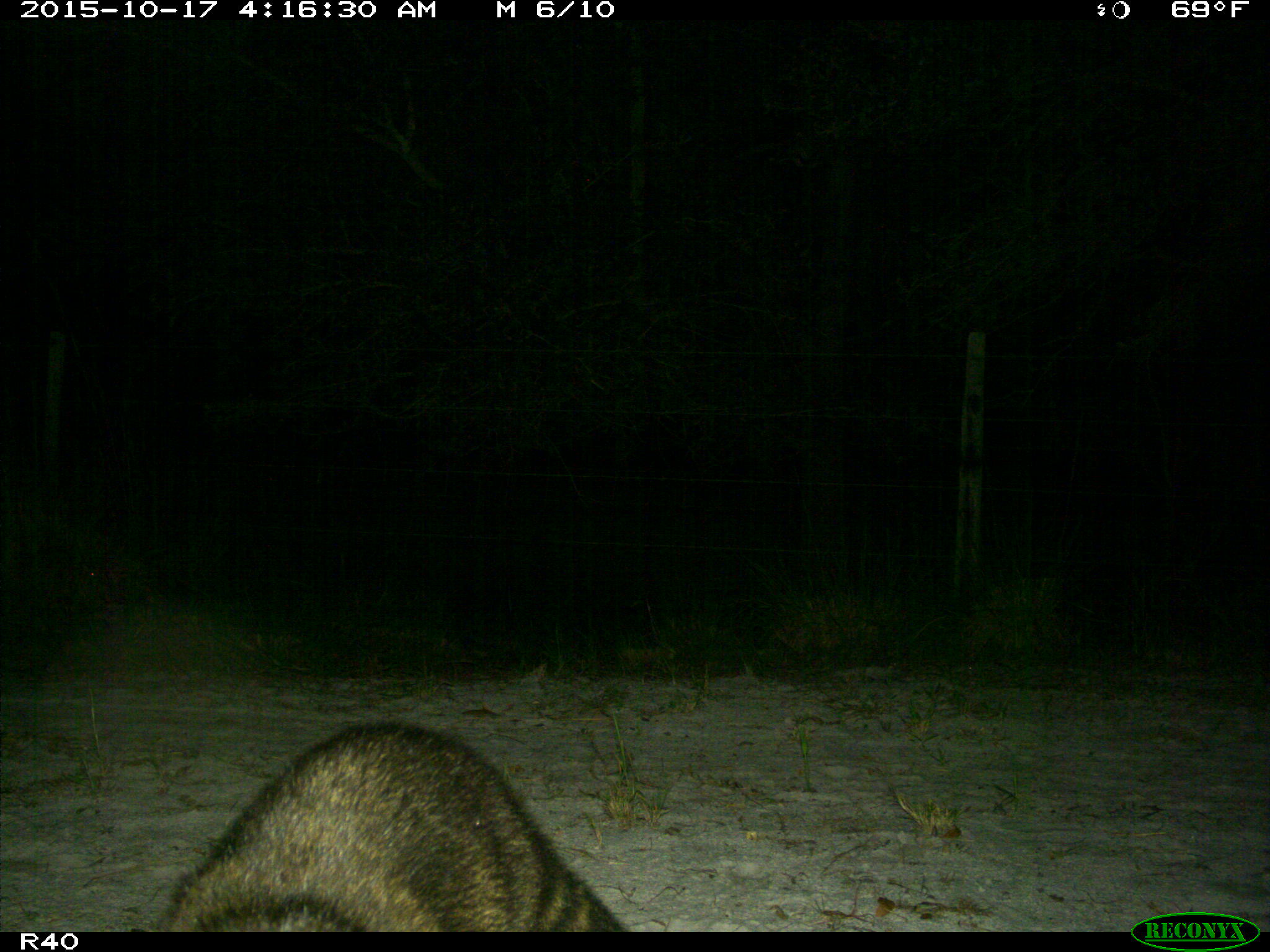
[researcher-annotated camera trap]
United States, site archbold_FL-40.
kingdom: Animalia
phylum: Chordata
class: Mammalia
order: Carnivora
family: Procyonidae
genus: Procyon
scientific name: Procyon lotor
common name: common raccoon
Procyon lotor (common raccoon).